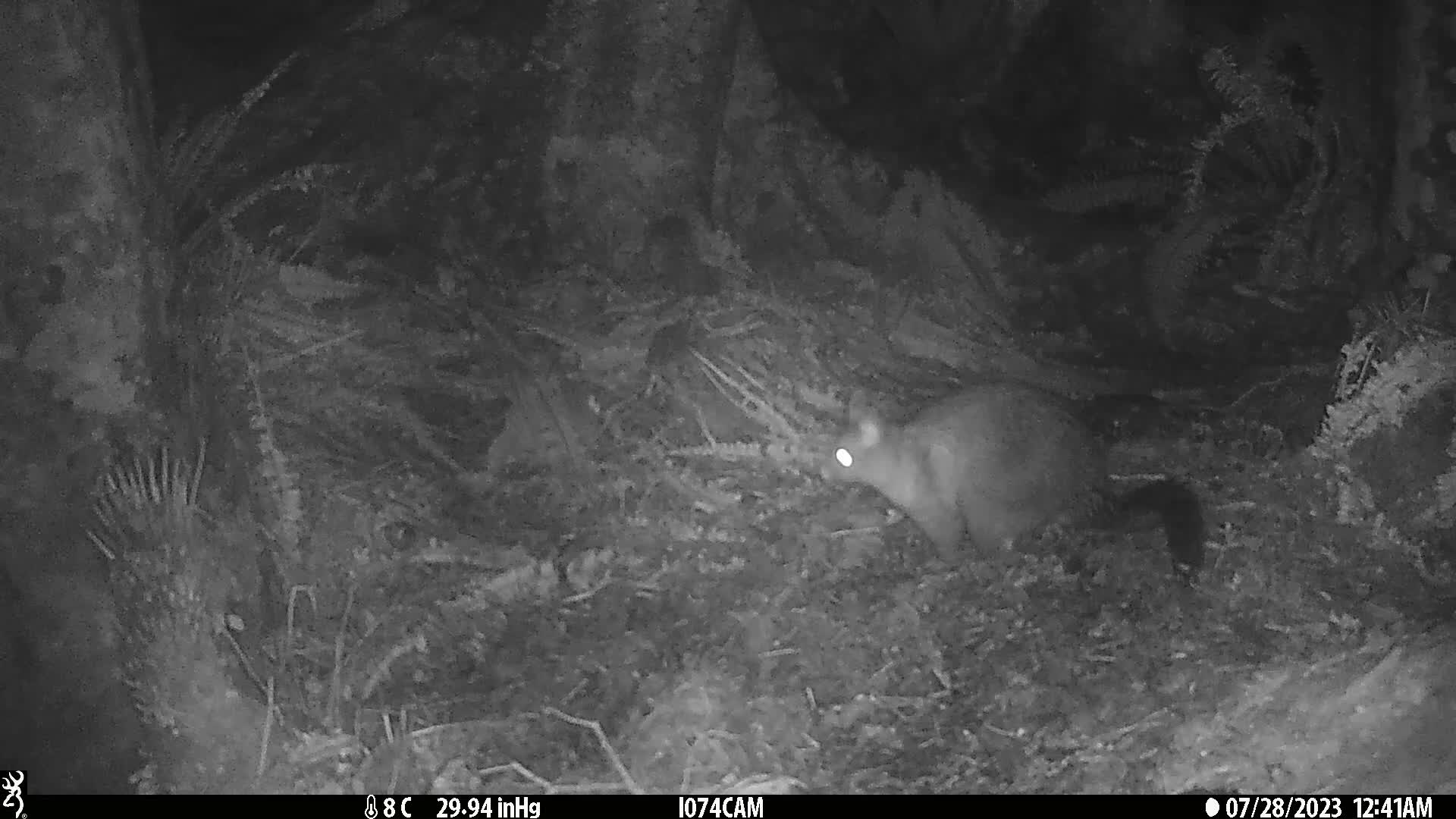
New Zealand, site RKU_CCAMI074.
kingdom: Animalia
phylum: Chordata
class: Mammalia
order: Diprotodontia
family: Phalangeridae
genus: Trichosurus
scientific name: Trichosurus vulpecula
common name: common brushtail possum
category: possum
Possum (common brushtail possum) (Trichosurus vulpecula).